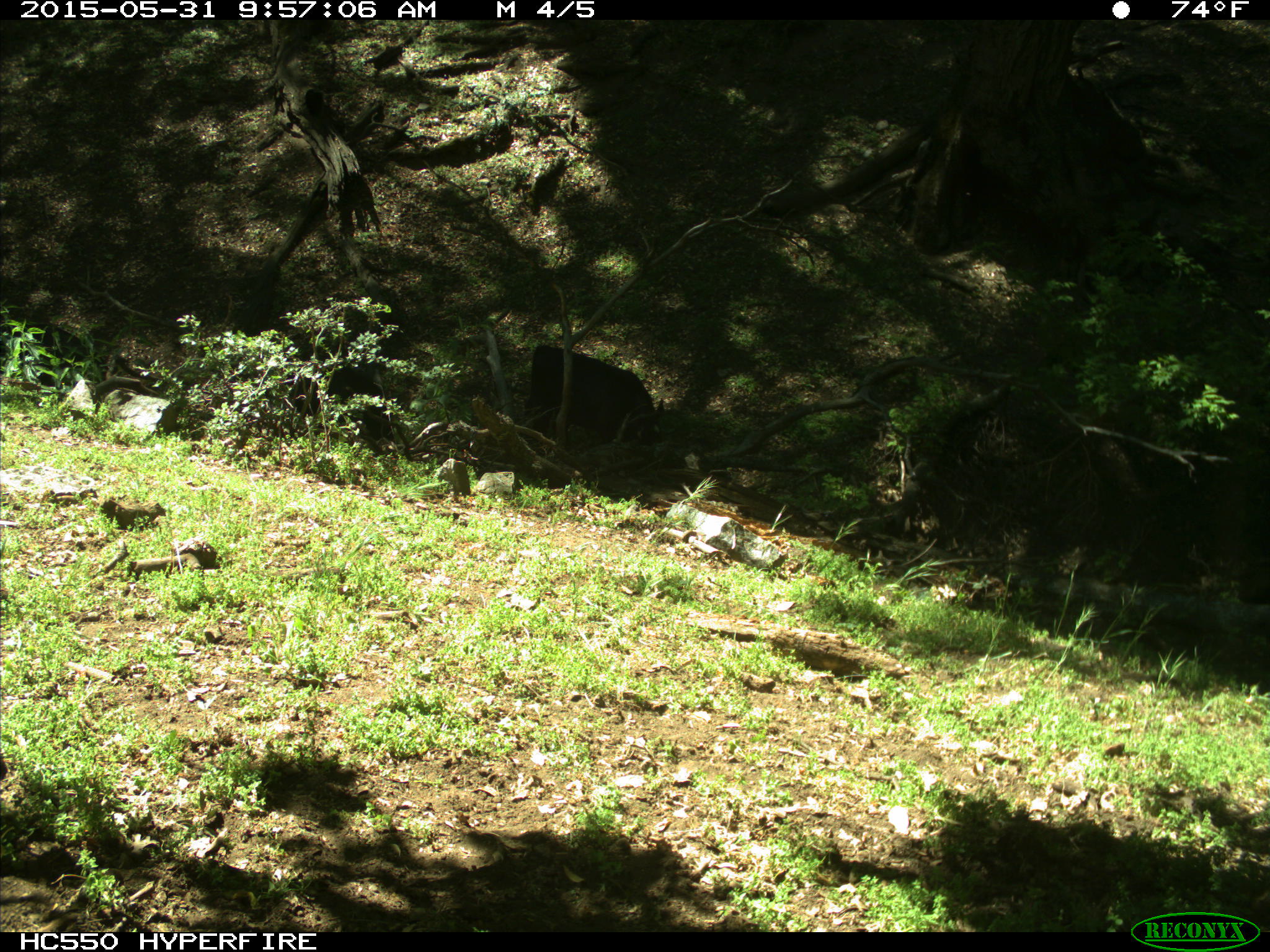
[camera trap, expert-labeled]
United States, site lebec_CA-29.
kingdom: Animalia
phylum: Chordata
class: Mammalia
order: Artiodactyla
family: Bovidae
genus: Bos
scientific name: Bos taurus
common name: domestic cow